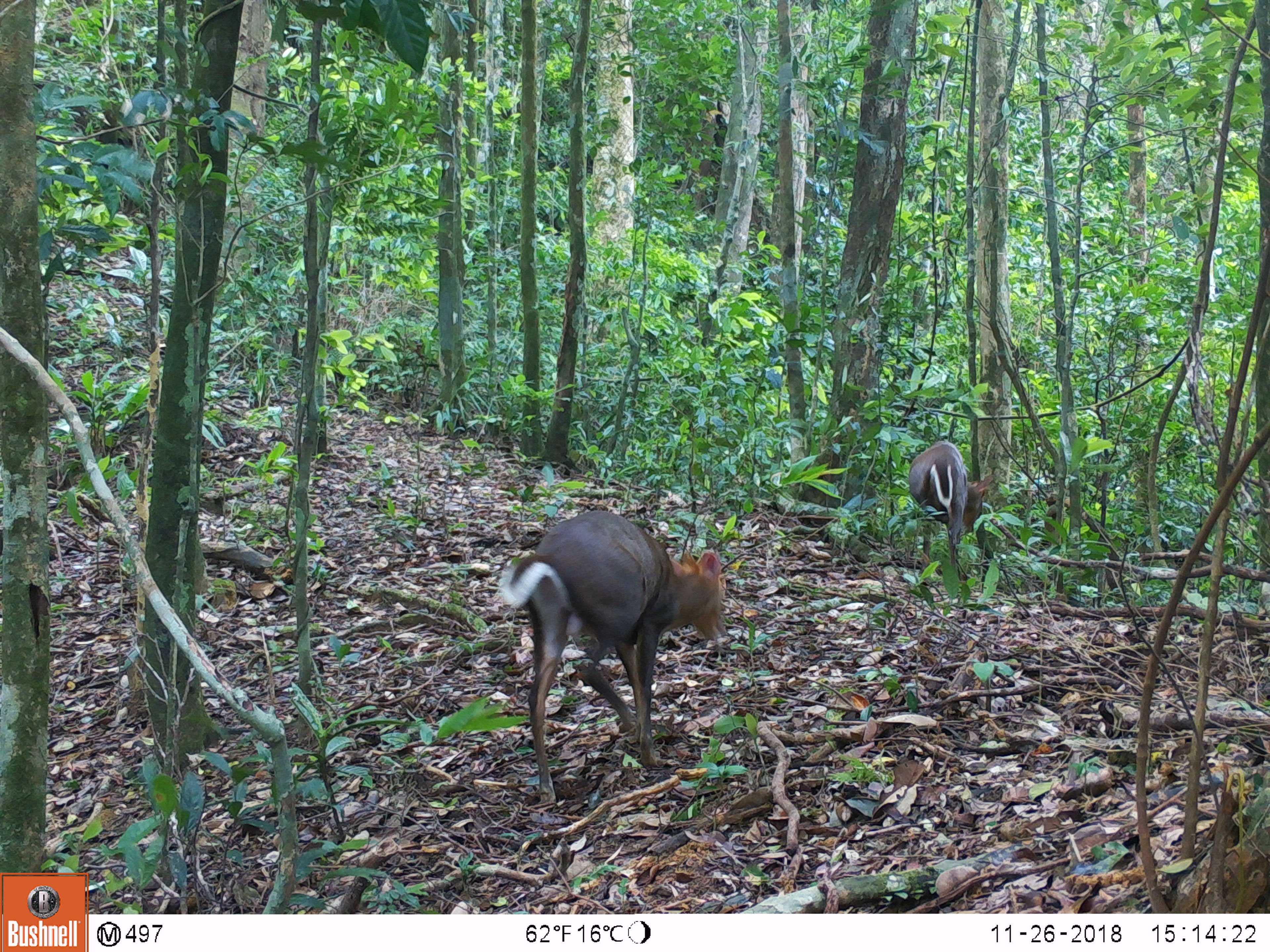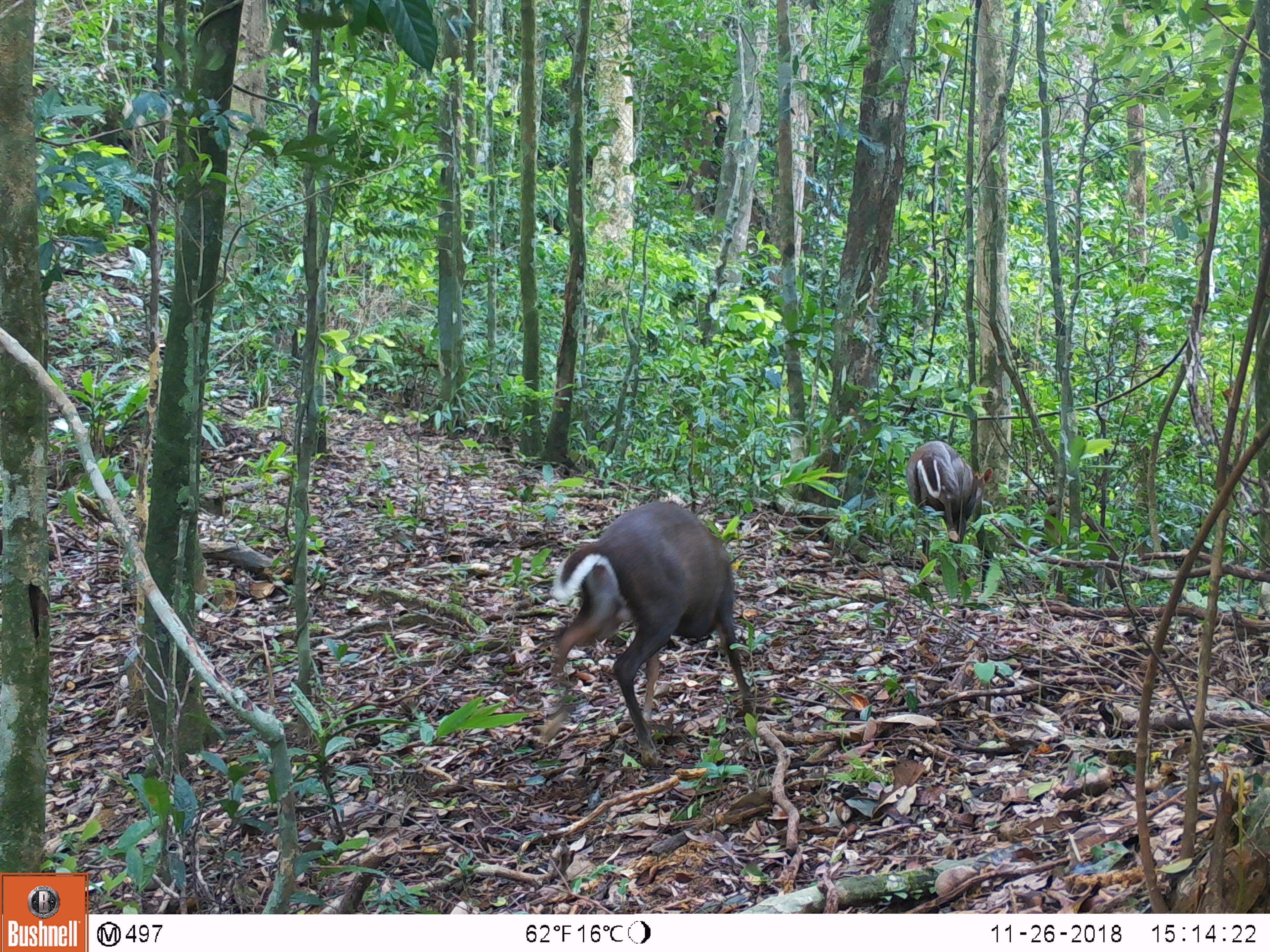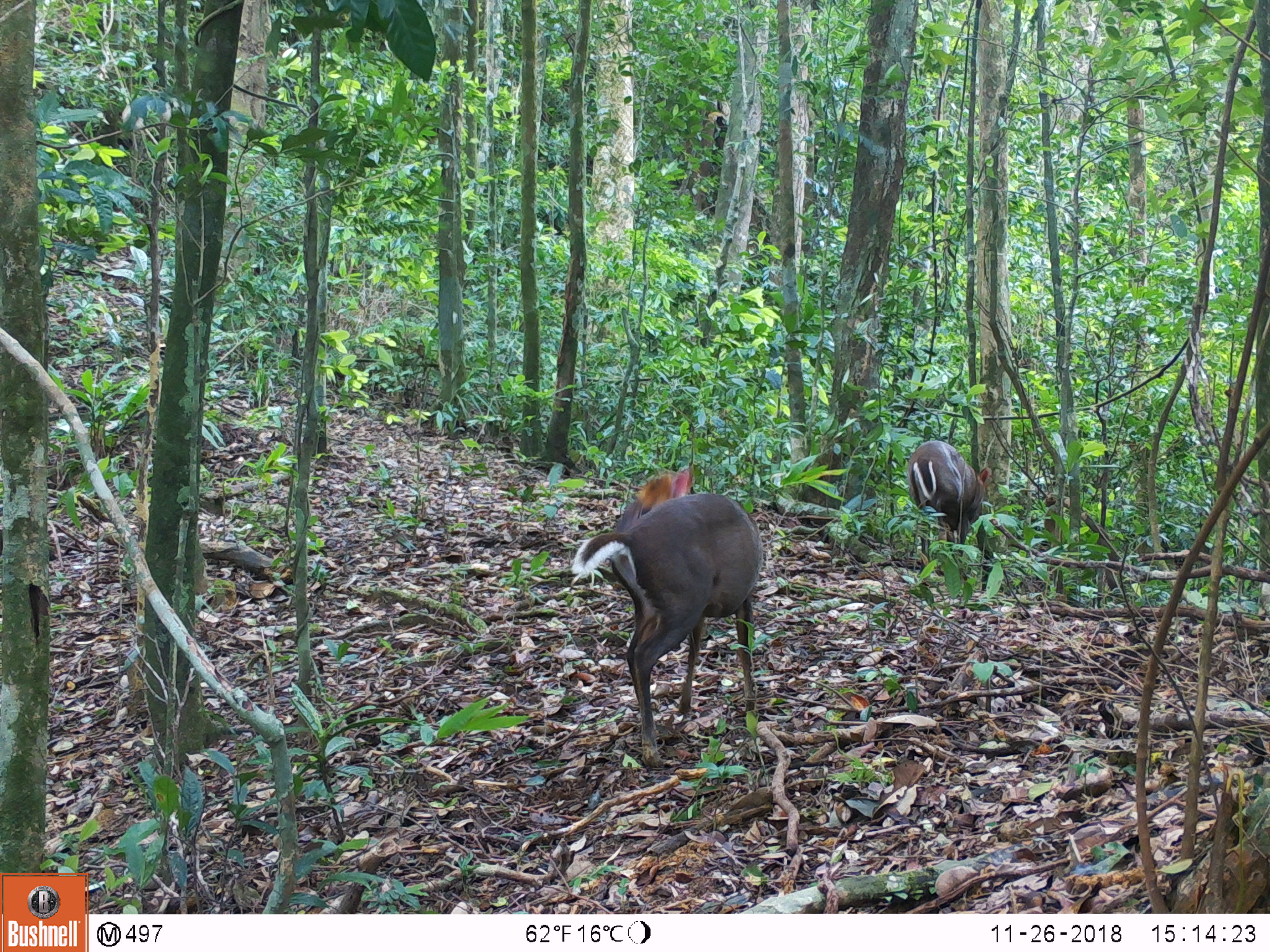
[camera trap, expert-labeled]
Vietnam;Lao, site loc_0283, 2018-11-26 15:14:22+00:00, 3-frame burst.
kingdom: Animalia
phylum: Chordata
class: Mammalia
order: Artiodactyla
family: Cervidae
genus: Muntiacus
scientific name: Muntiacus rooseveltorum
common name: roosevelt's muntjac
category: roosevelts muntjac group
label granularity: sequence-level